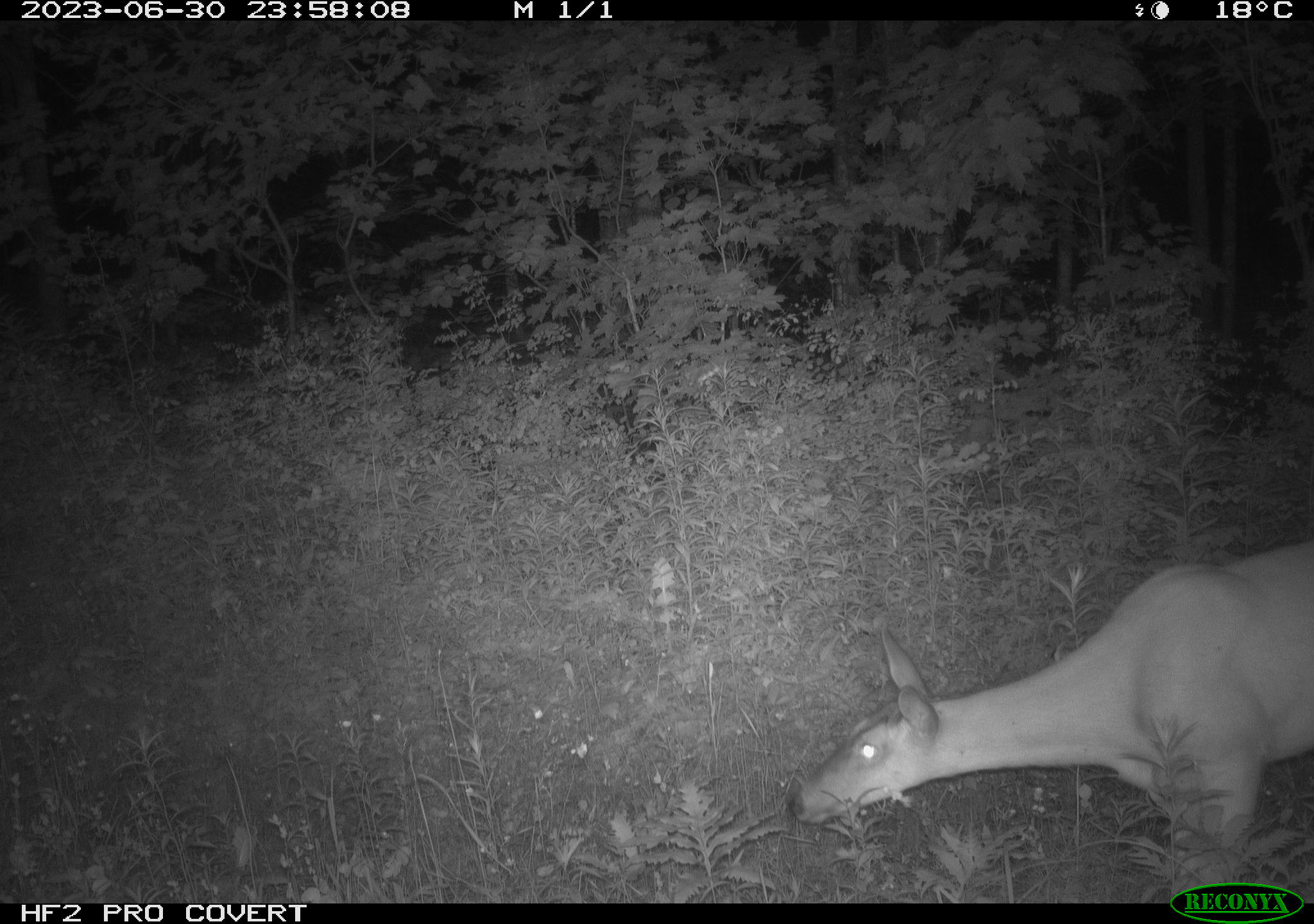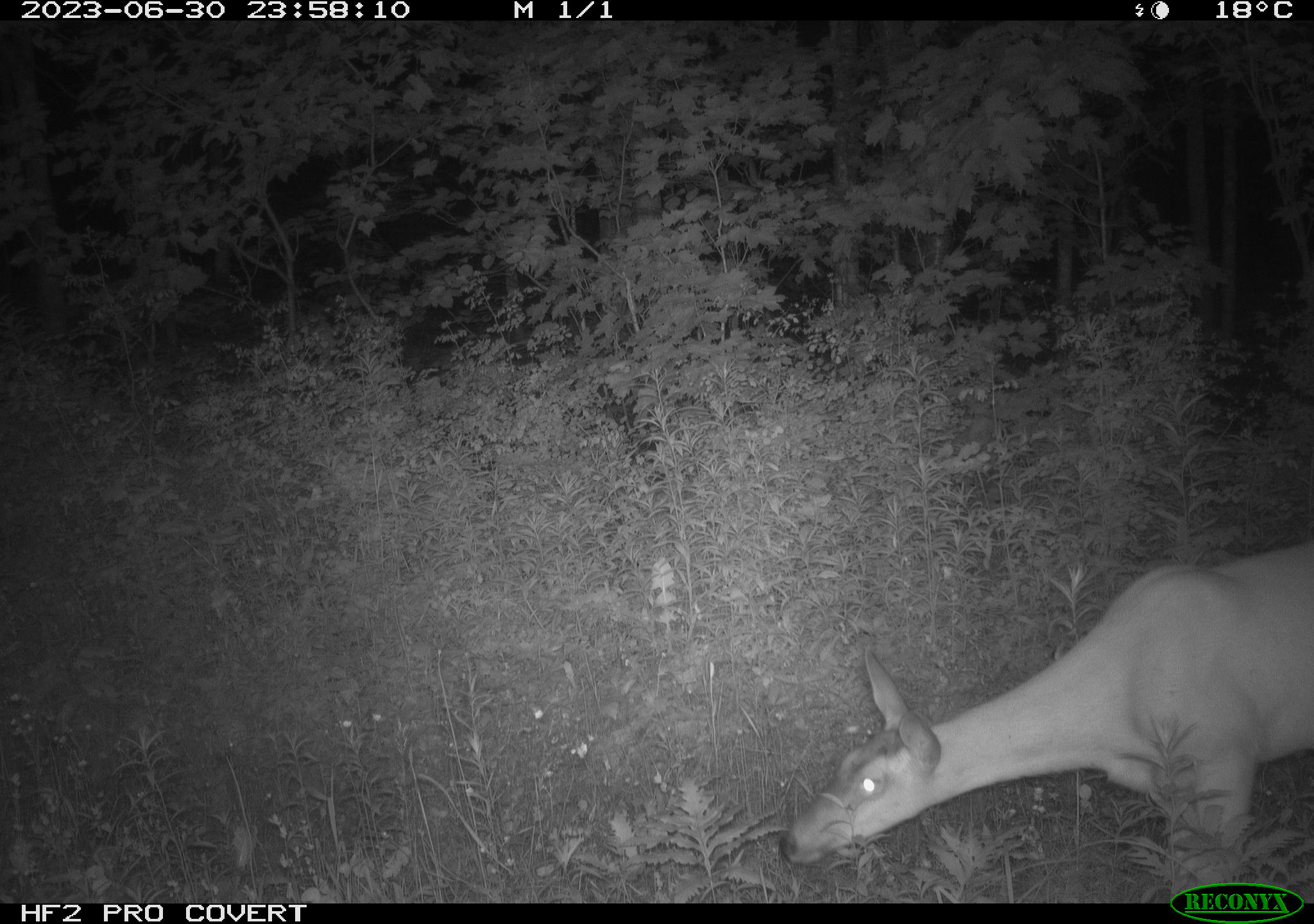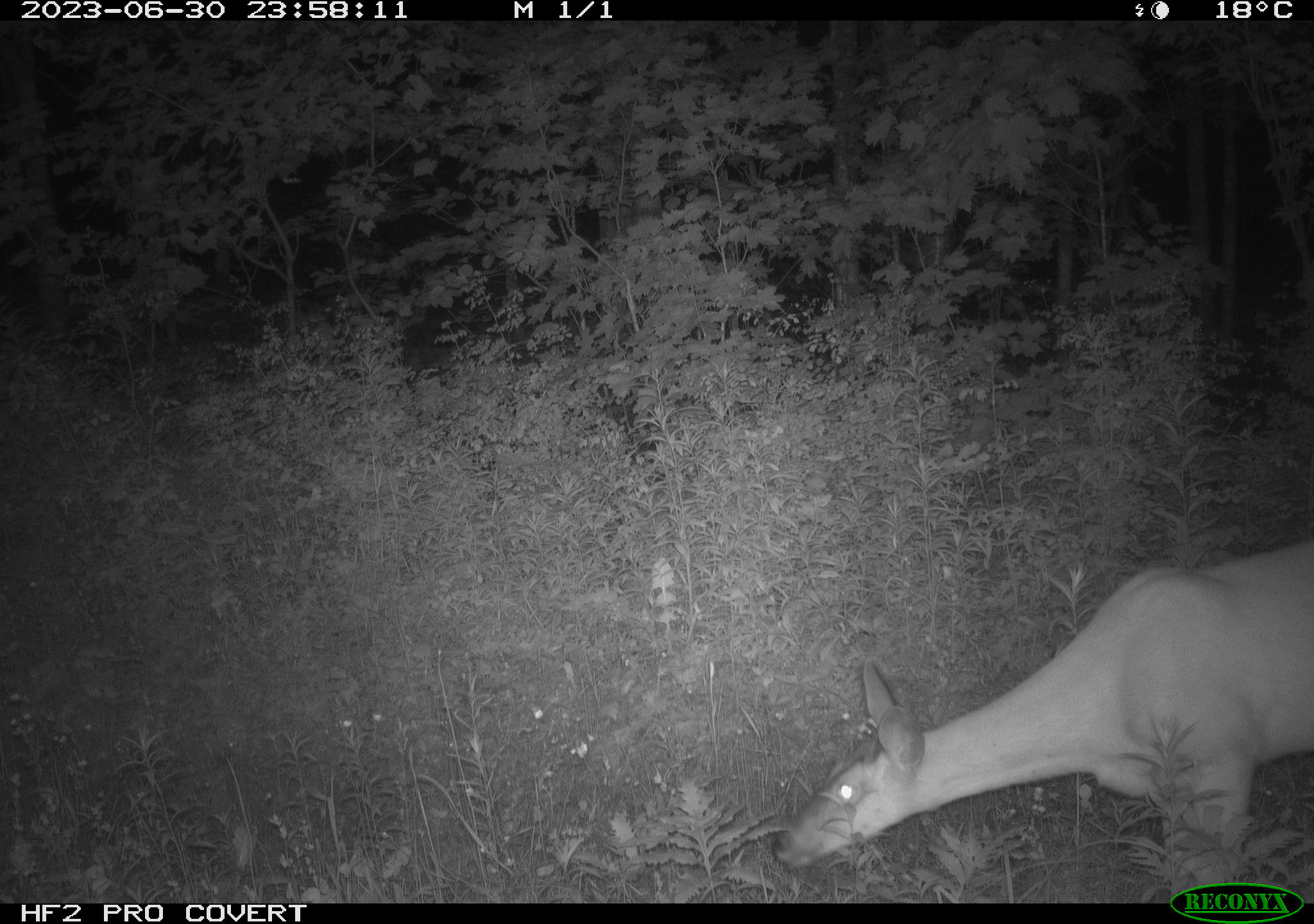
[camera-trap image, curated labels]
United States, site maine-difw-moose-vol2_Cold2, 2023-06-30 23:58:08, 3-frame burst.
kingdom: Animalia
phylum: Chordata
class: Mammalia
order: Artiodactyla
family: Cervidae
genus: Odocoileus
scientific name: Odocoileus virginianus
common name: white-tailed deer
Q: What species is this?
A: White-tailed deer (Odocoileus virginianus).